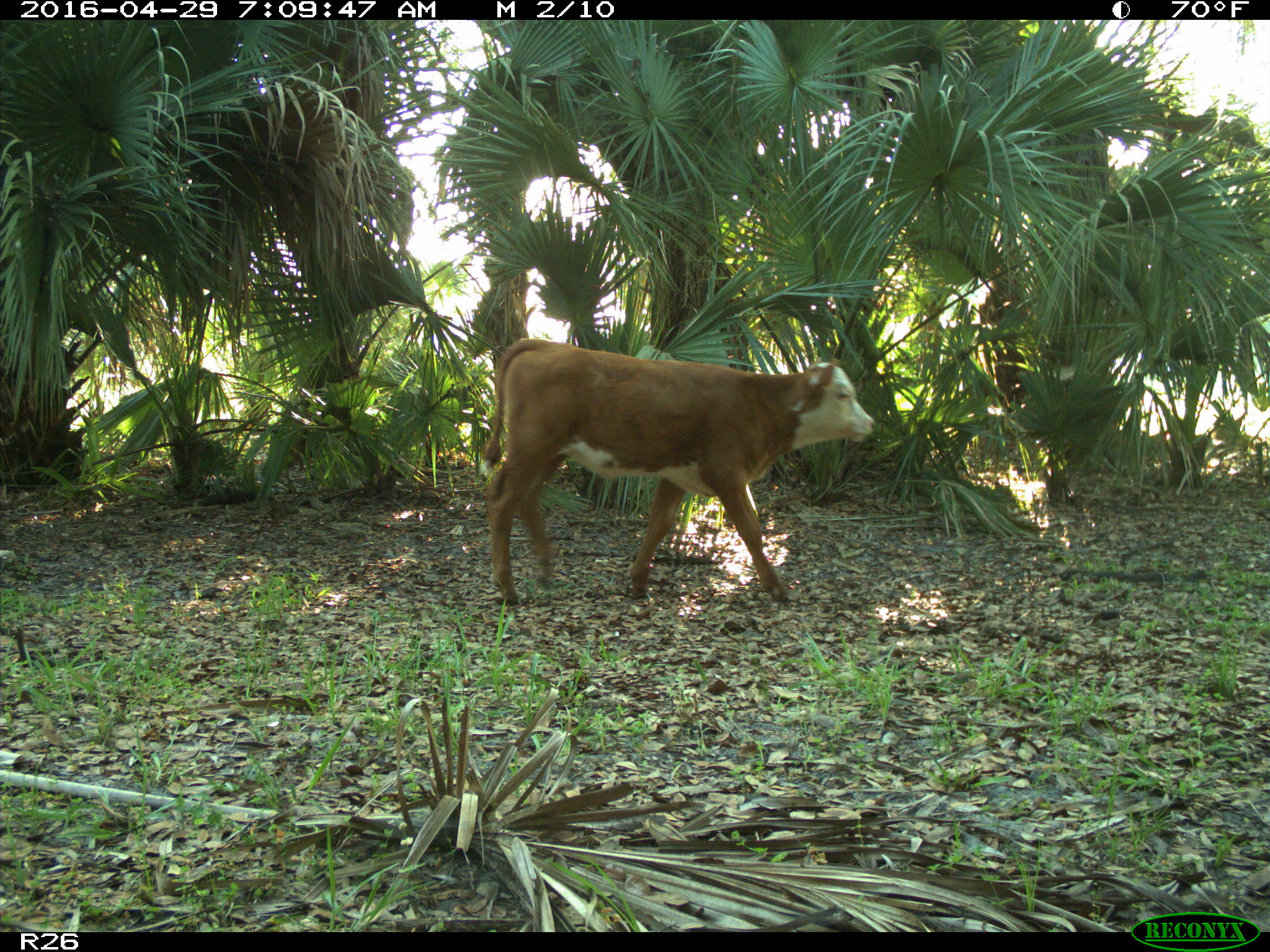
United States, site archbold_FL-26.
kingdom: Animalia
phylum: Chordata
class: Mammalia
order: Artiodactyla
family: Bovidae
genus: Bos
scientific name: Bos taurus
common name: domestic cow